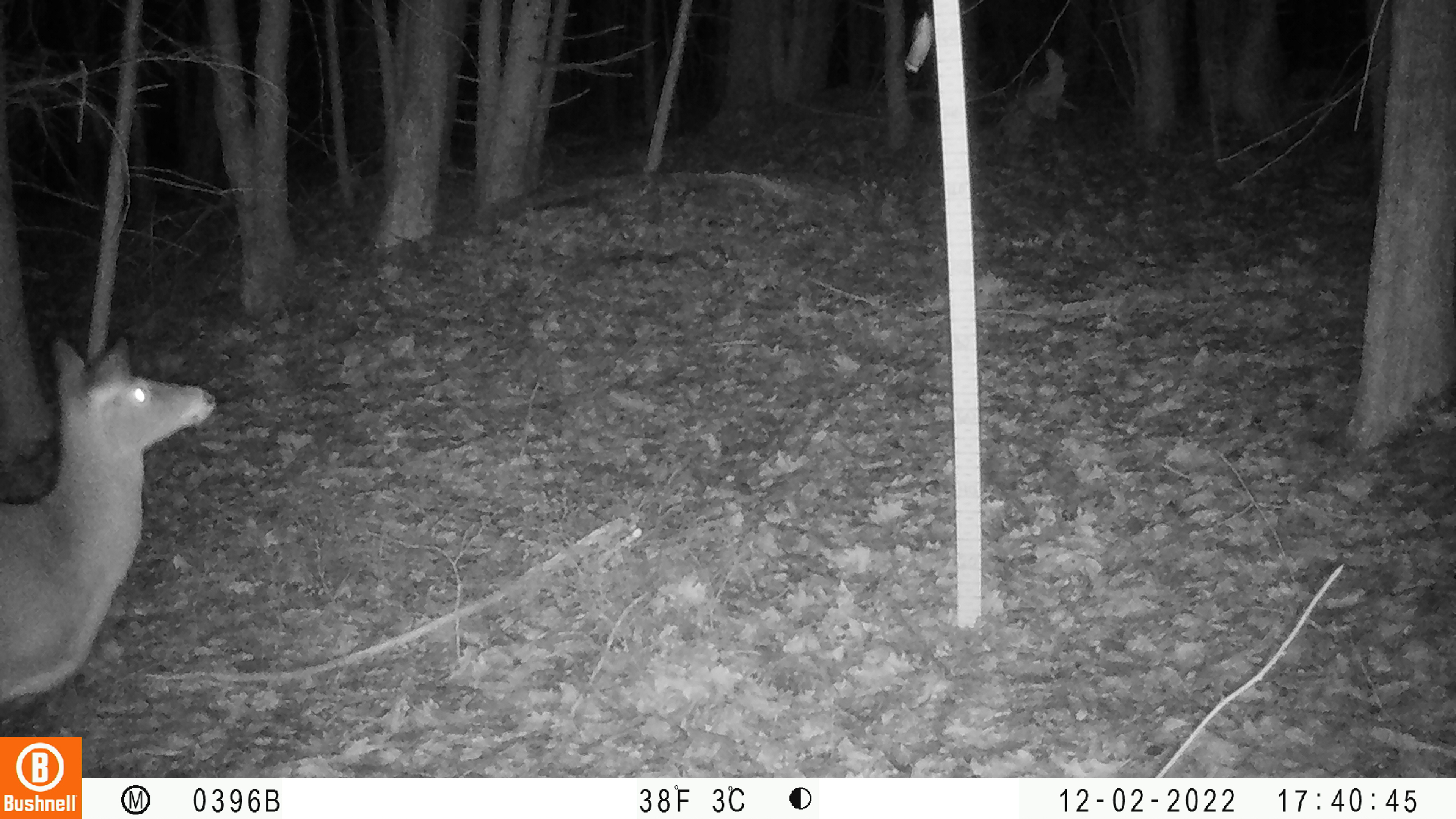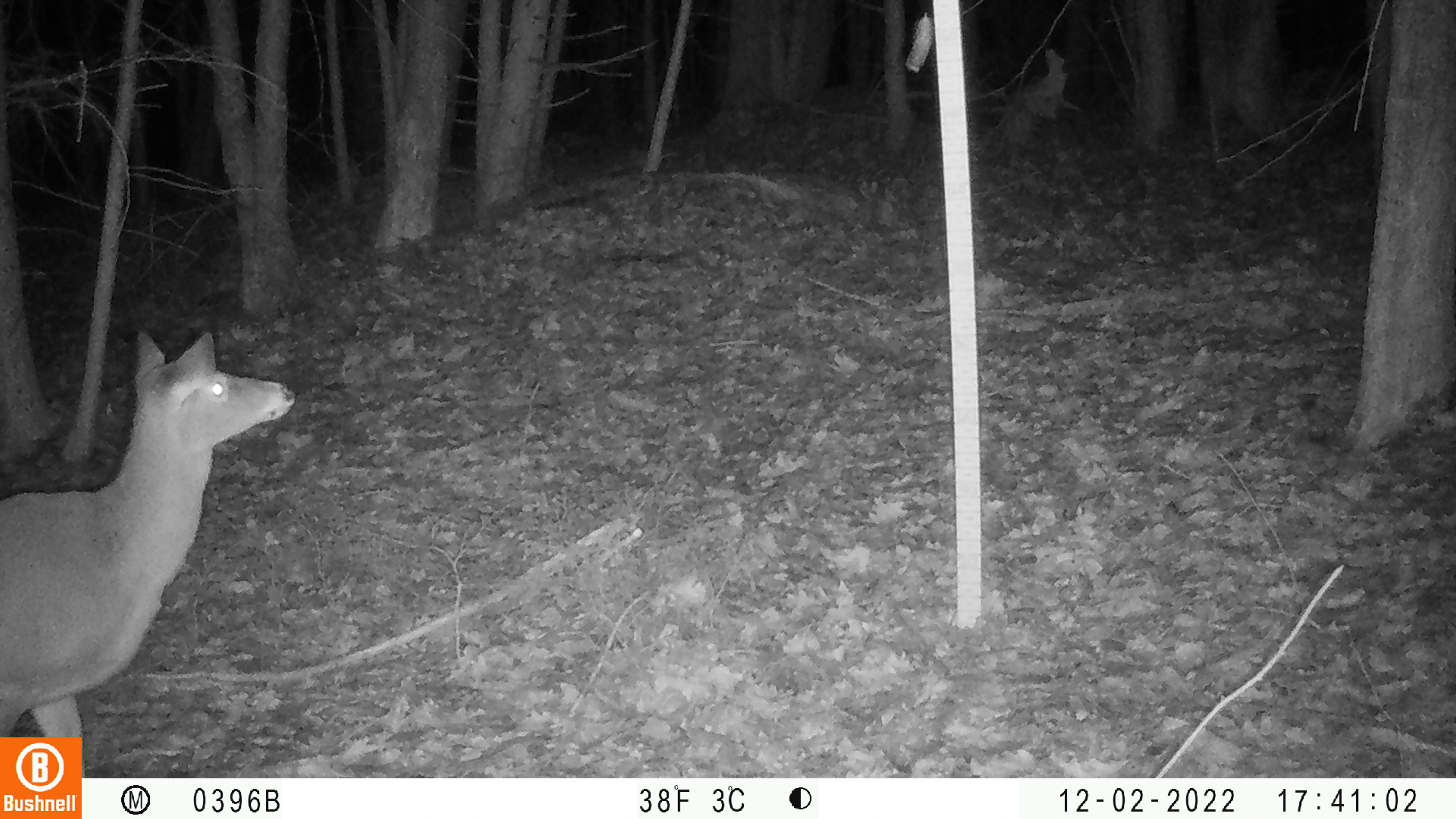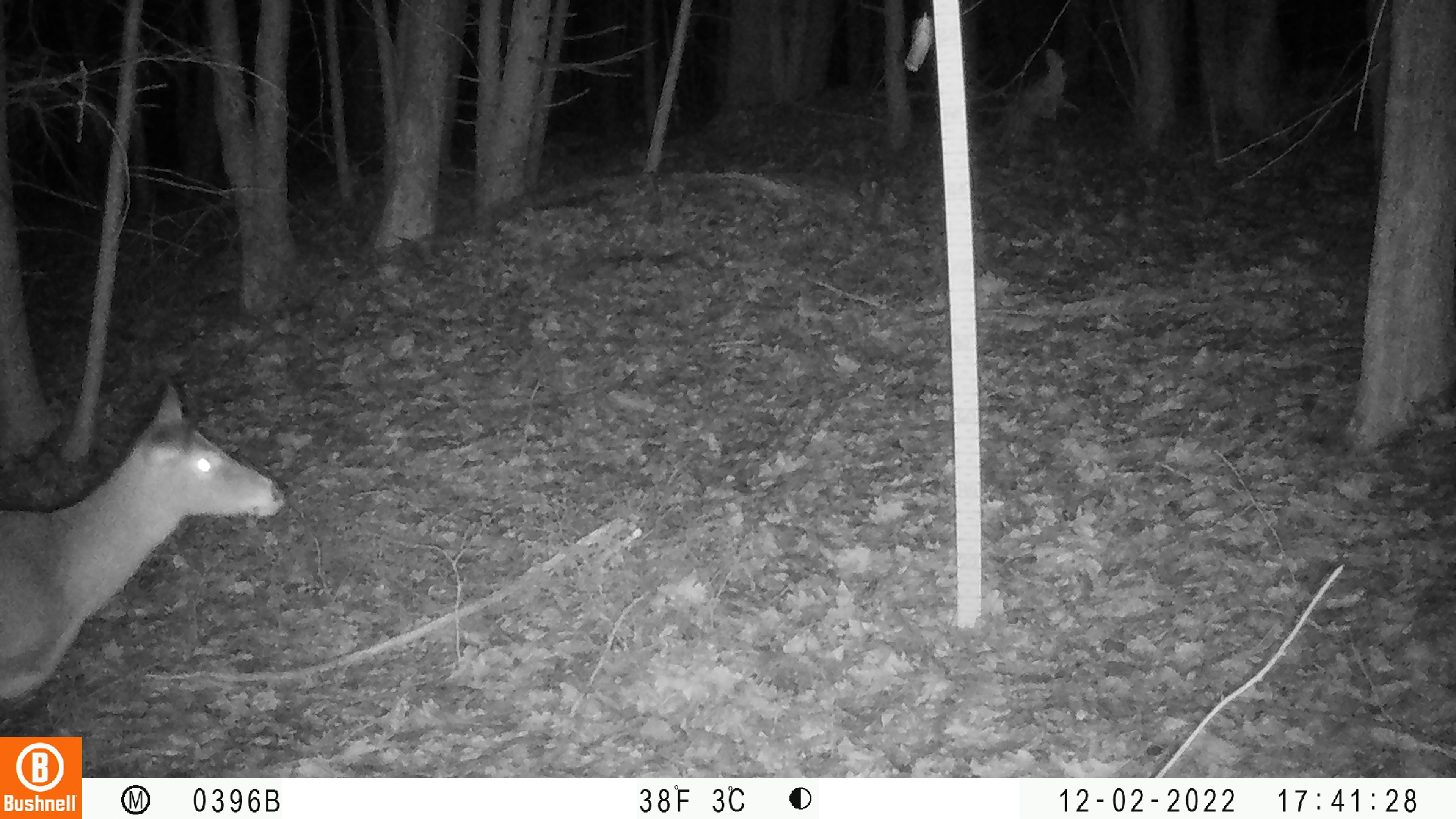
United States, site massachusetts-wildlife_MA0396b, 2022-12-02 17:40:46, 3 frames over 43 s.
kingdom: Animalia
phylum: Chordata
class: Mammalia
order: Artiodactyla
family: Cervidae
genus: Odocoileus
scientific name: Odocoileus virginianus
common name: white-tailed deer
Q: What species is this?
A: White-tailed deer (Odocoileus virginianus).